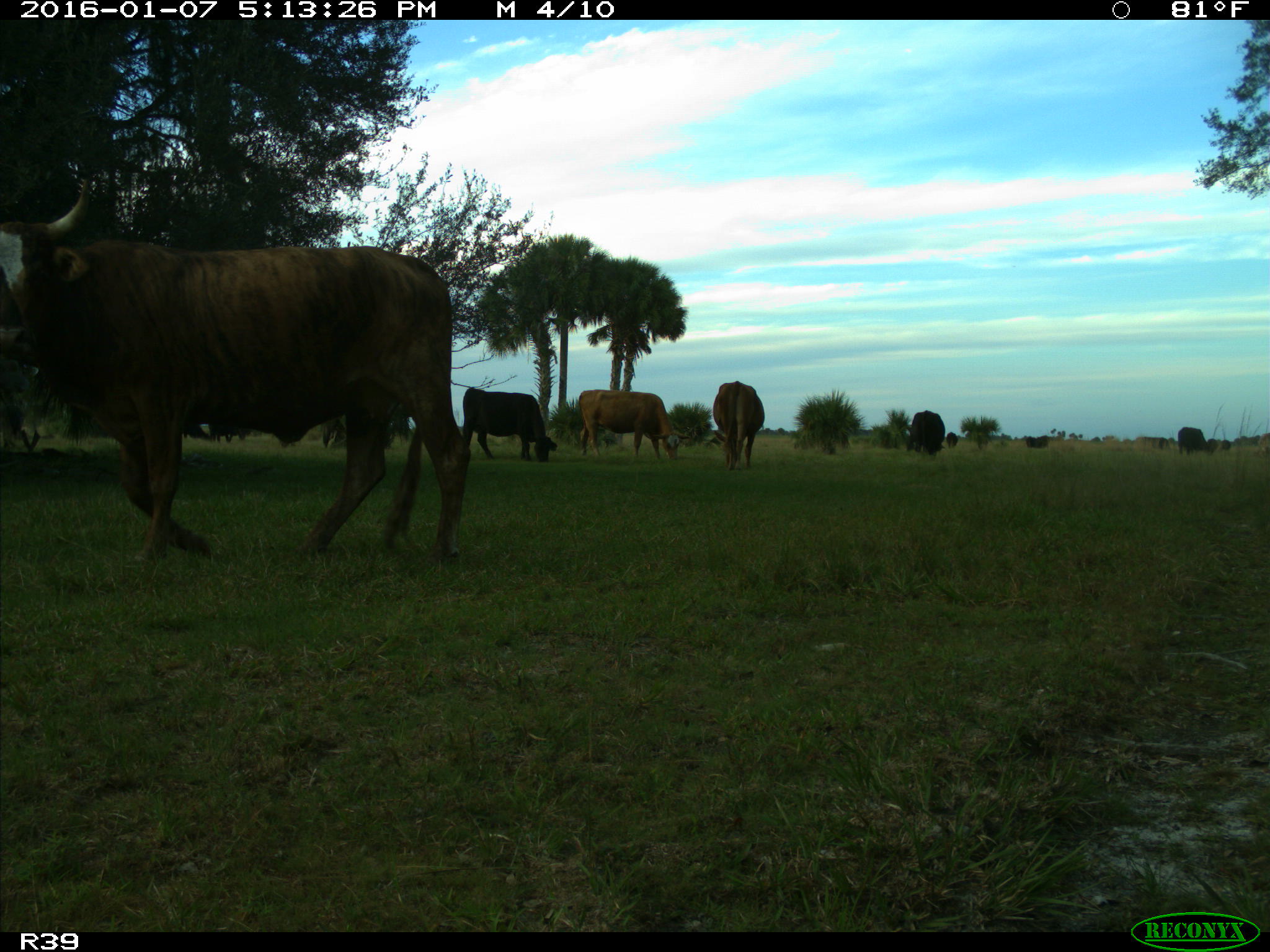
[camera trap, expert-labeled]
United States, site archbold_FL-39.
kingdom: Animalia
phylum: Chordata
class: Mammalia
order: Artiodactyla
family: Bovidae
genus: Bos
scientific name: Bos taurus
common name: domestic cow